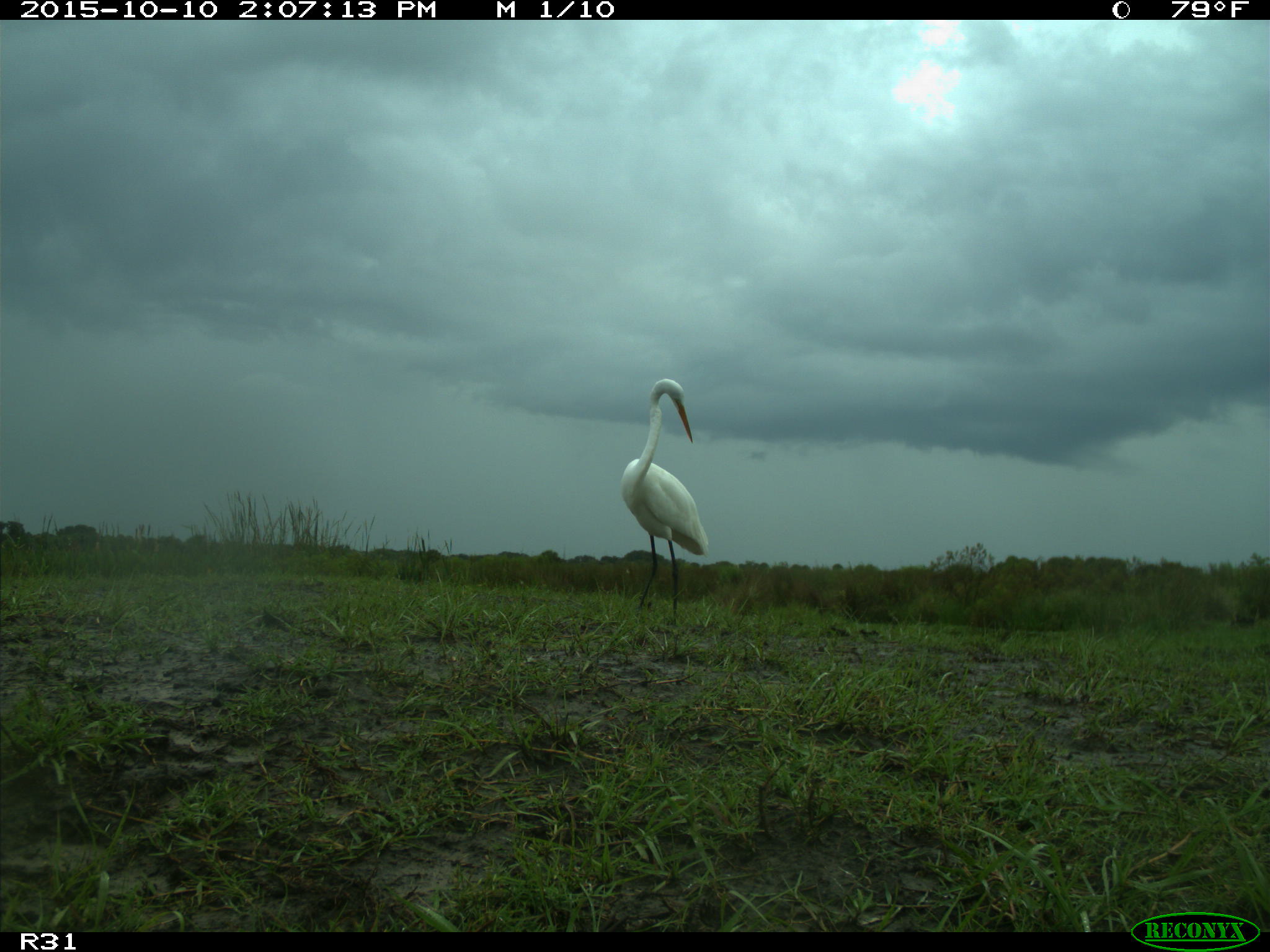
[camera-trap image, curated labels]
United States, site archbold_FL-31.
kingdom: Animalia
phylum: Chordata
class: Aves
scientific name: Aves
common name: birds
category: unidentified bird